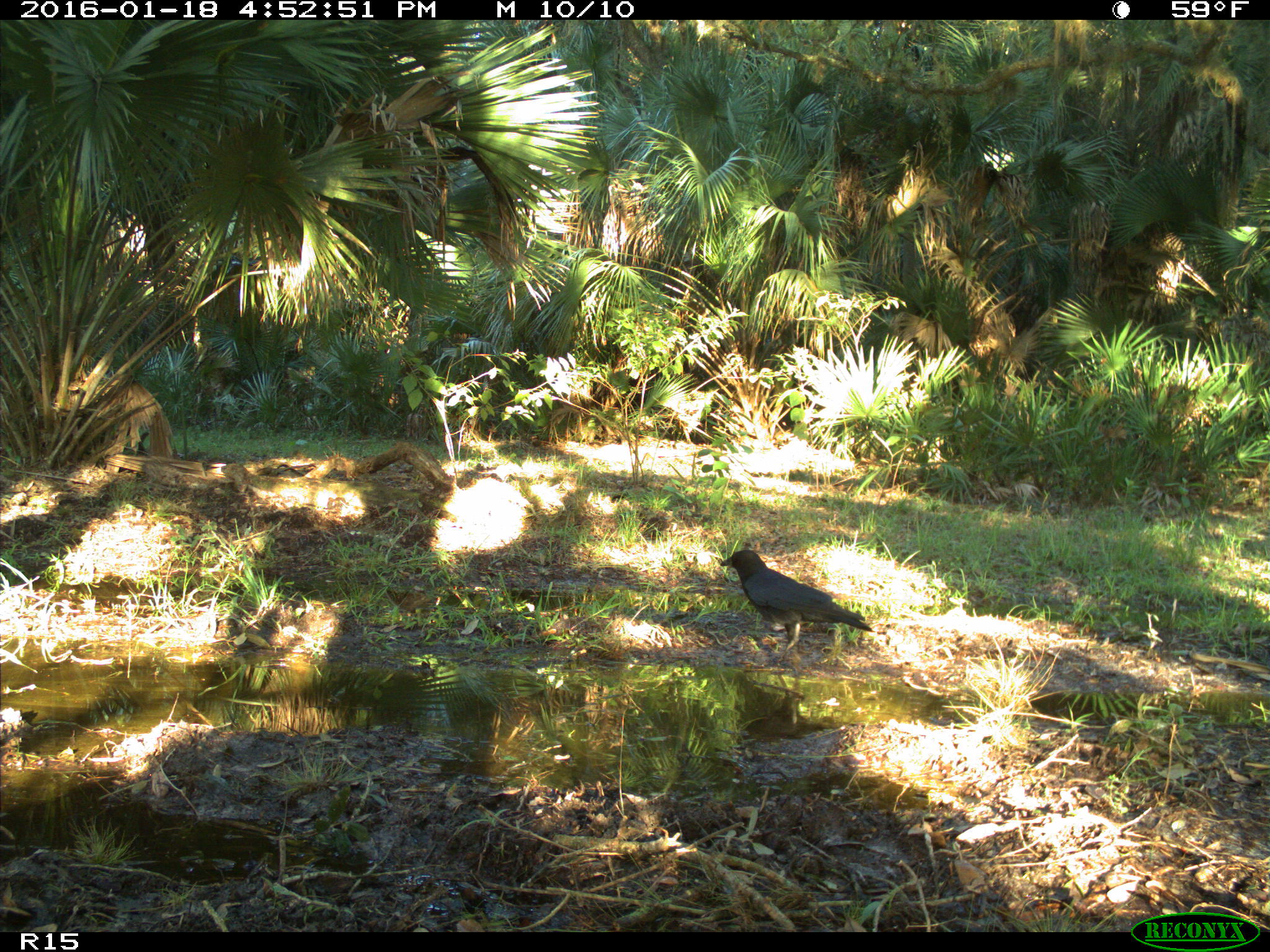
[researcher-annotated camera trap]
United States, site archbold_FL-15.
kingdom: Animalia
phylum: Chordata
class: Aves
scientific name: Aves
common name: birds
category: unidentified bird